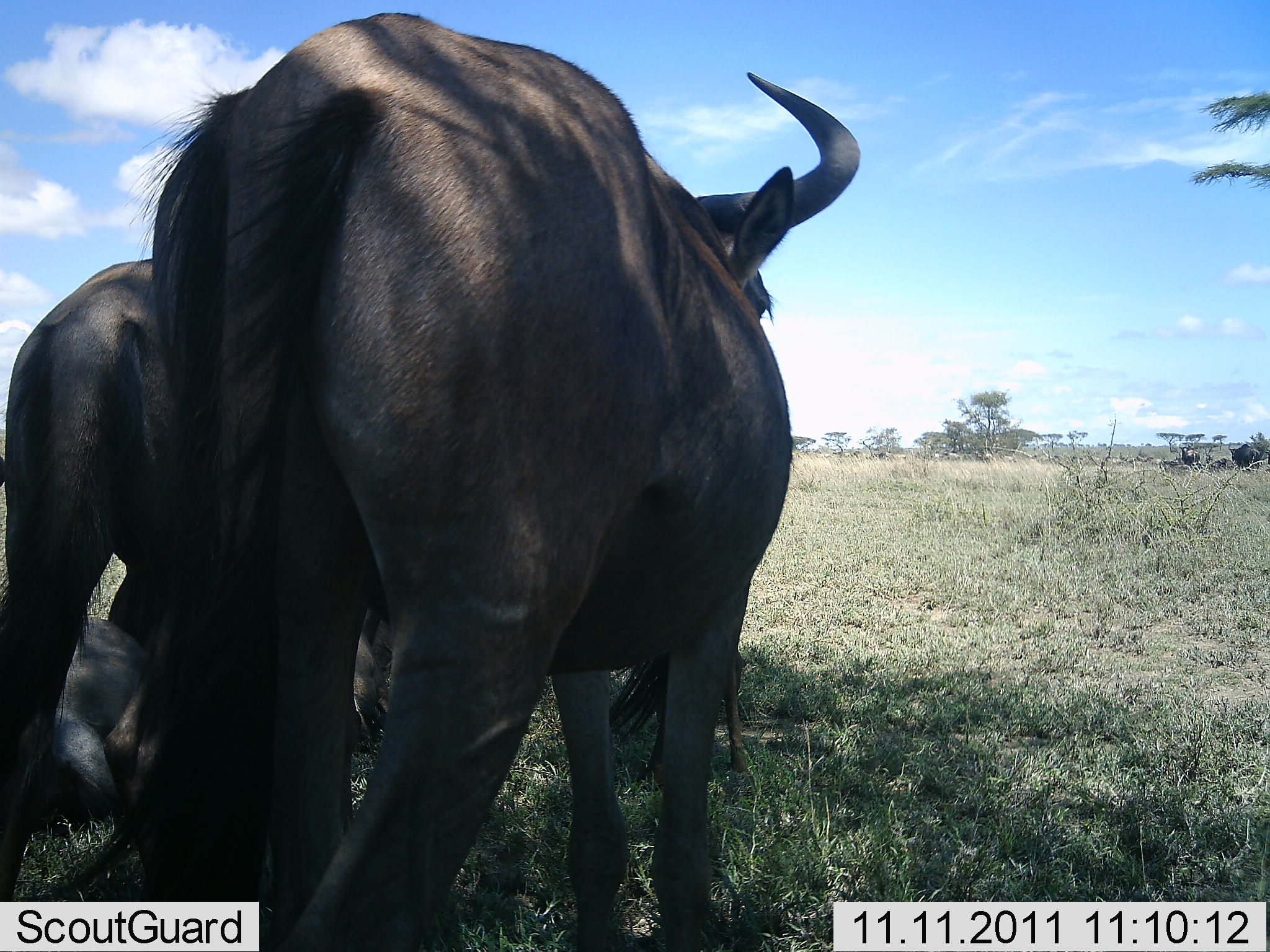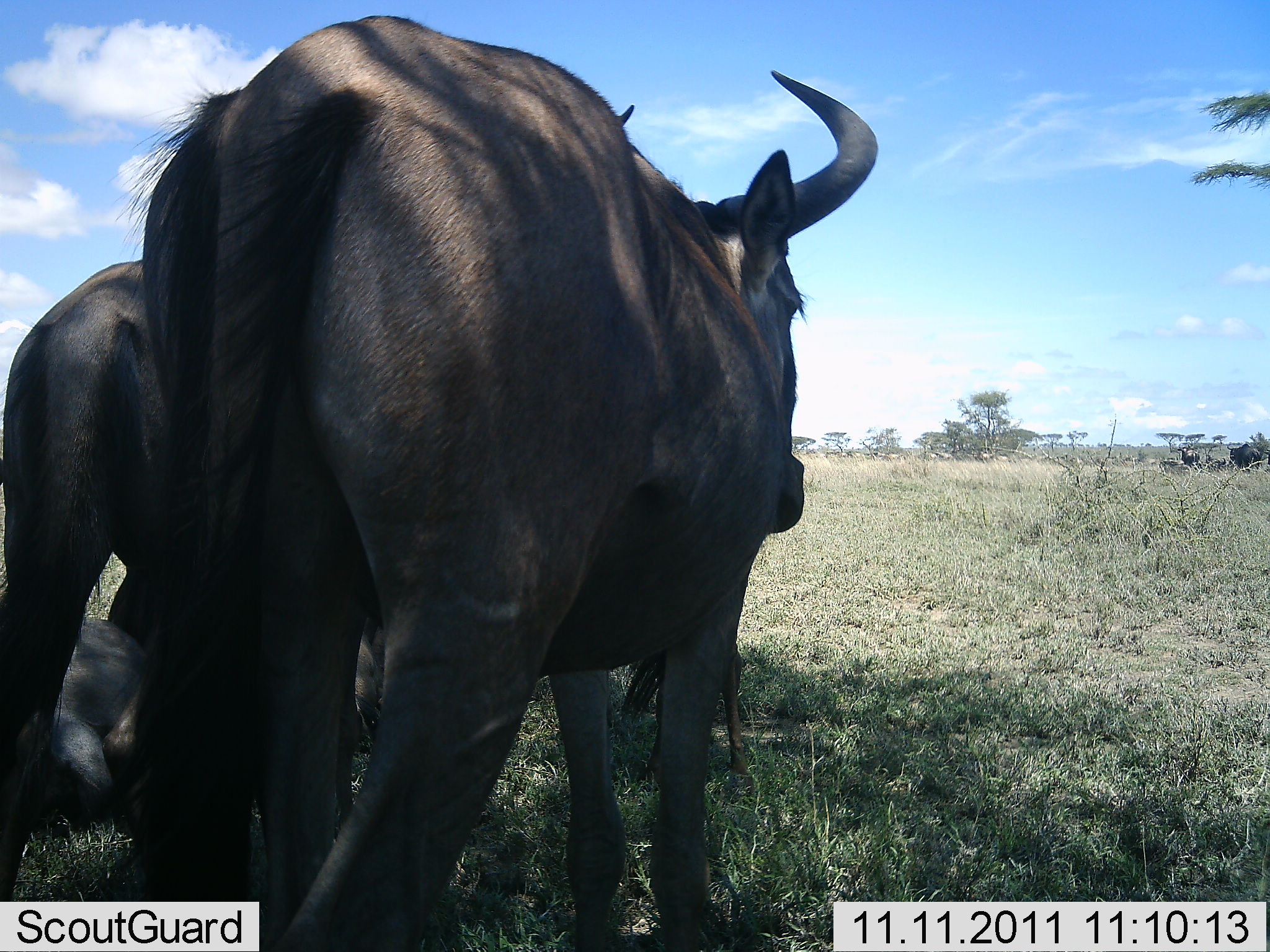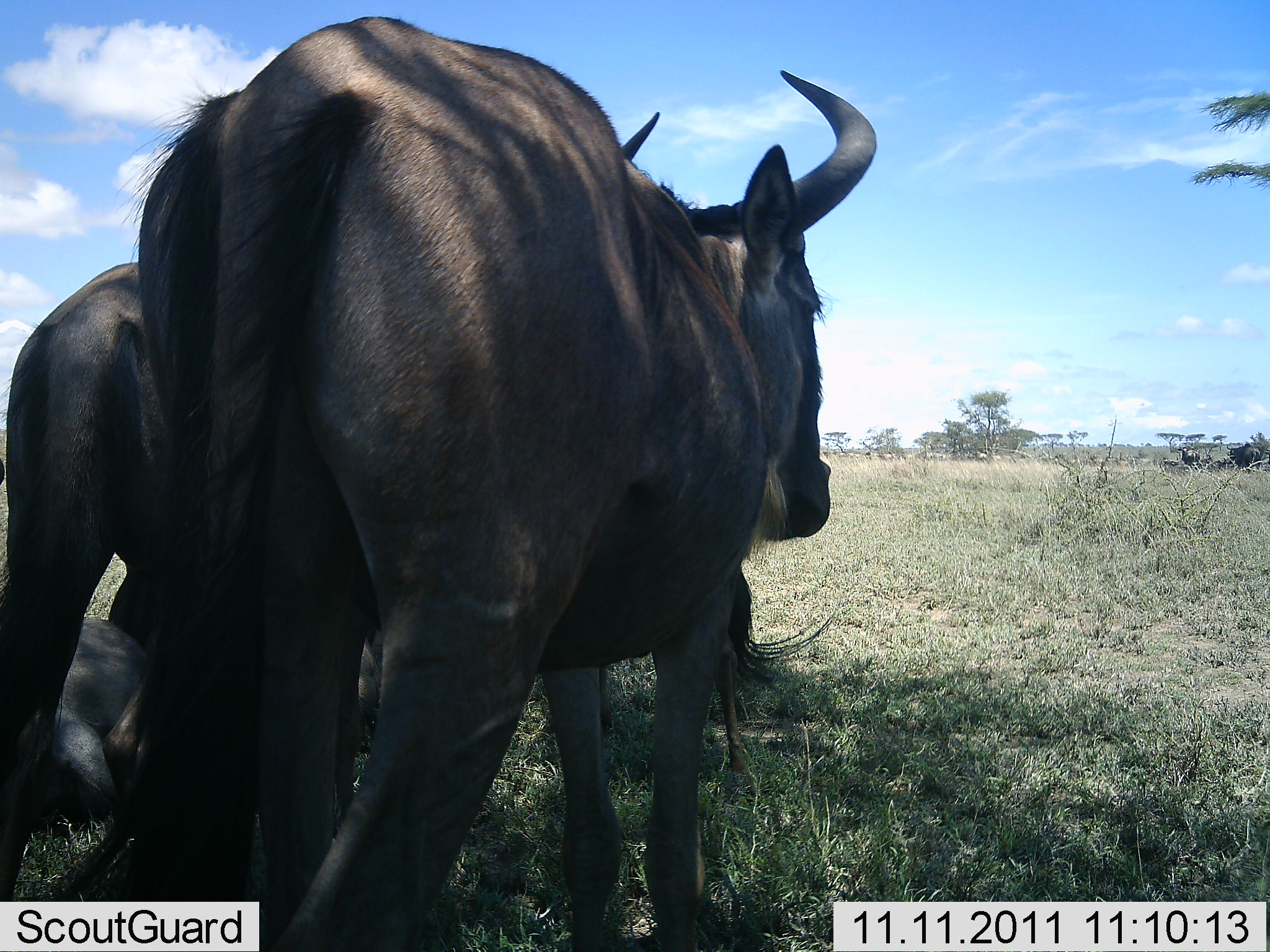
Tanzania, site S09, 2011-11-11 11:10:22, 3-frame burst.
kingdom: Animalia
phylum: Chordata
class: Mammalia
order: Artiodactyla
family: Bovidae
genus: Connochaetes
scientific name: Connochaetes taurinus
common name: blue wildebeest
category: wildebeest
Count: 3.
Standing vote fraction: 86%.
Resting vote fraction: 86%.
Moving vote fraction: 14%.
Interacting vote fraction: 0%.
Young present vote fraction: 7%.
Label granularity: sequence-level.